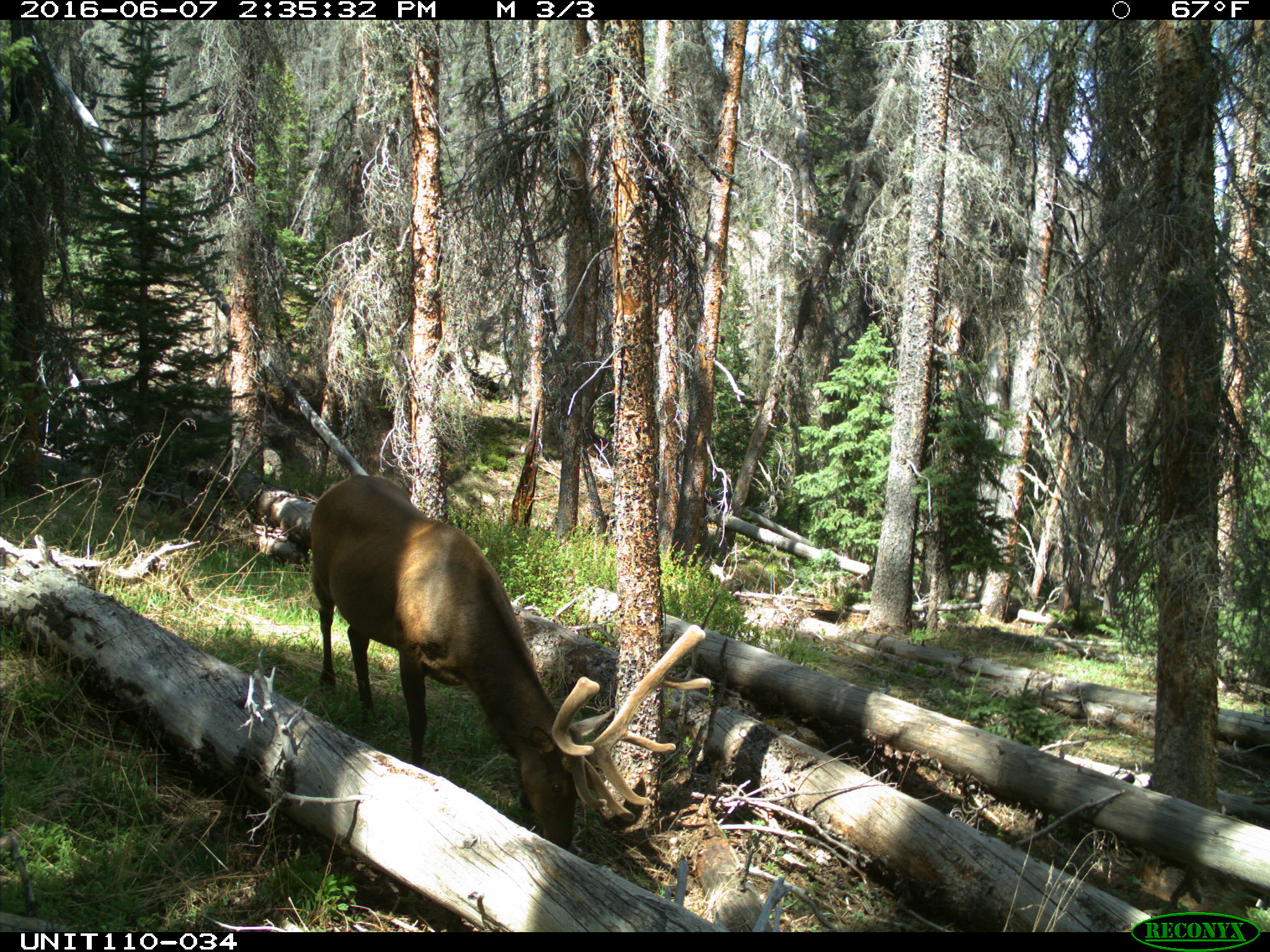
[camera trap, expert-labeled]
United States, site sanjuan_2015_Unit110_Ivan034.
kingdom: Animalia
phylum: Chordata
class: Mammalia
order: Artiodactyla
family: Cervidae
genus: Cervus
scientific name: Cervus elaphus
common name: red deer